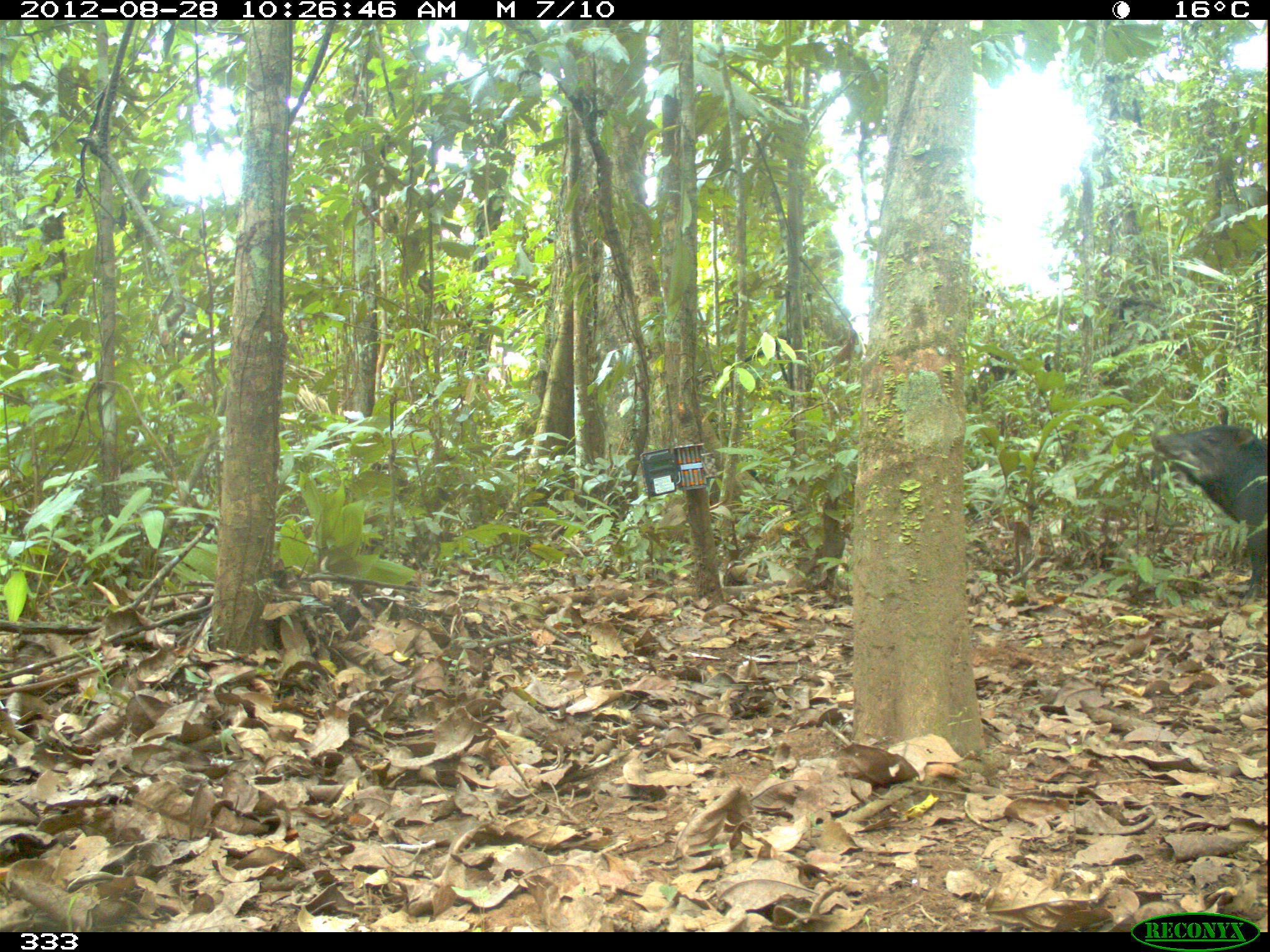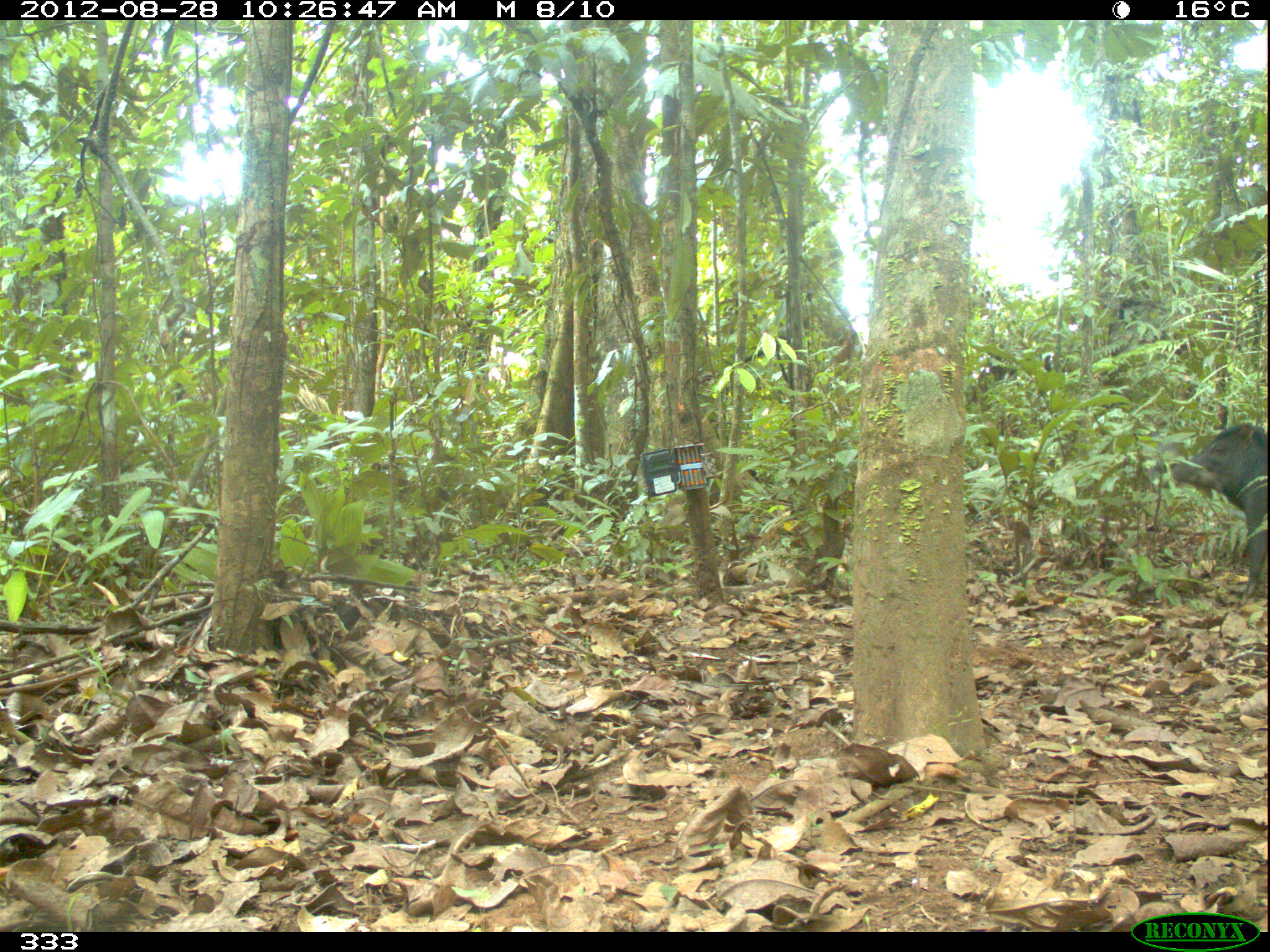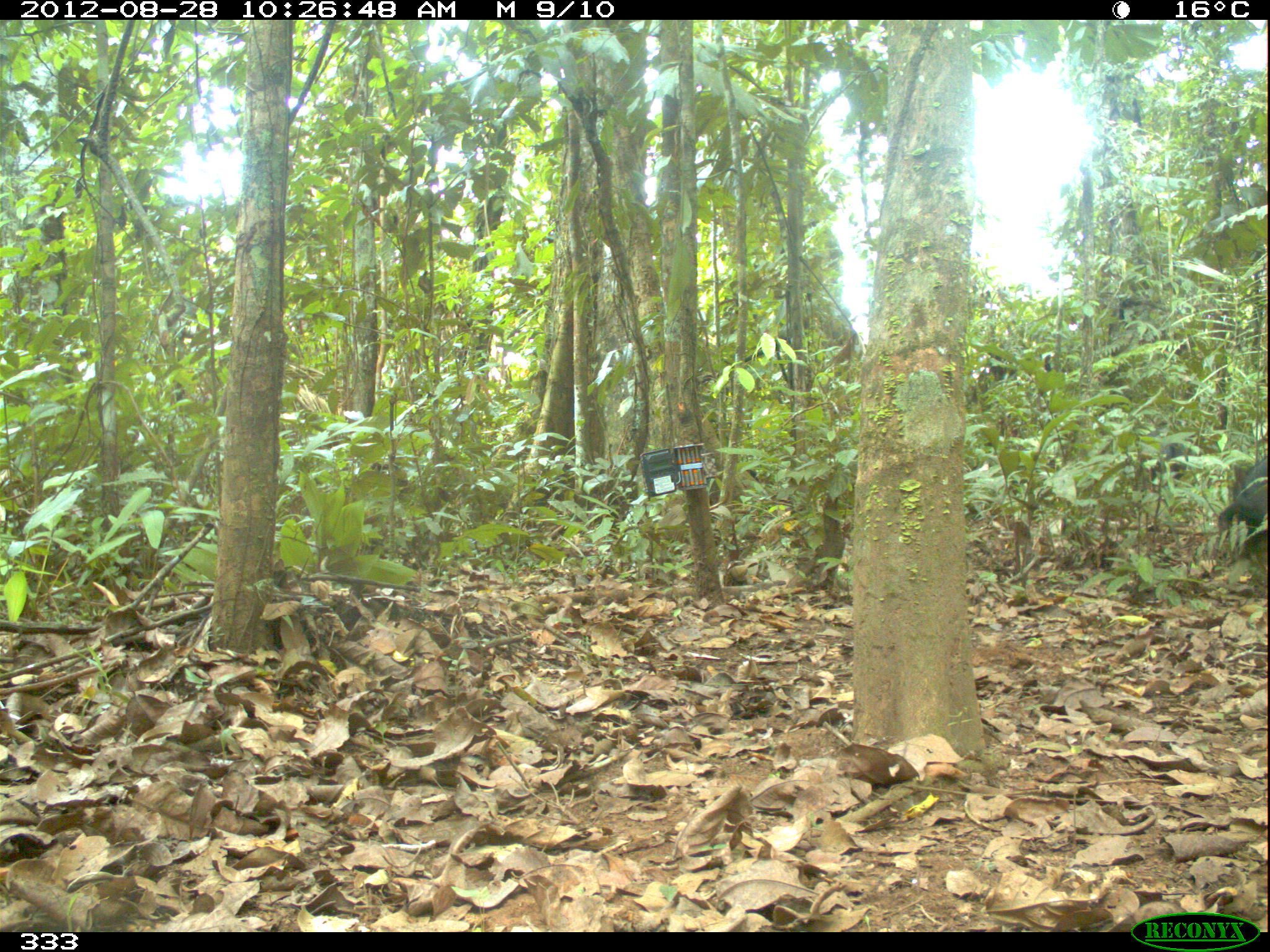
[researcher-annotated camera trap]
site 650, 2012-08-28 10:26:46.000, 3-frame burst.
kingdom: Animalia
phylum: Chordata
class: Mammalia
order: Artiodactyla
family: Tayassuidae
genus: Tayassu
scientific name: Tayassu pecari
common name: white-lipped peccary